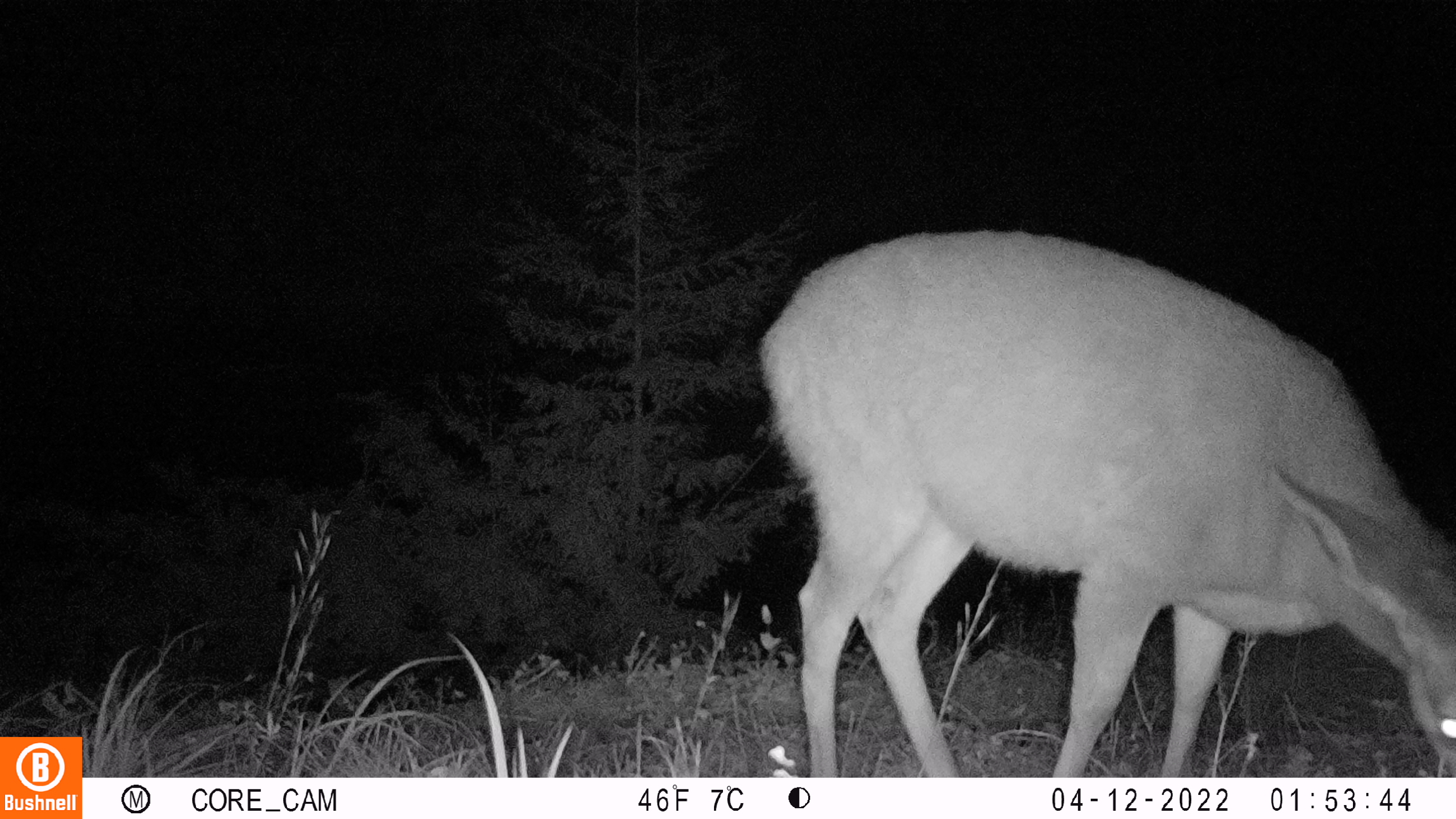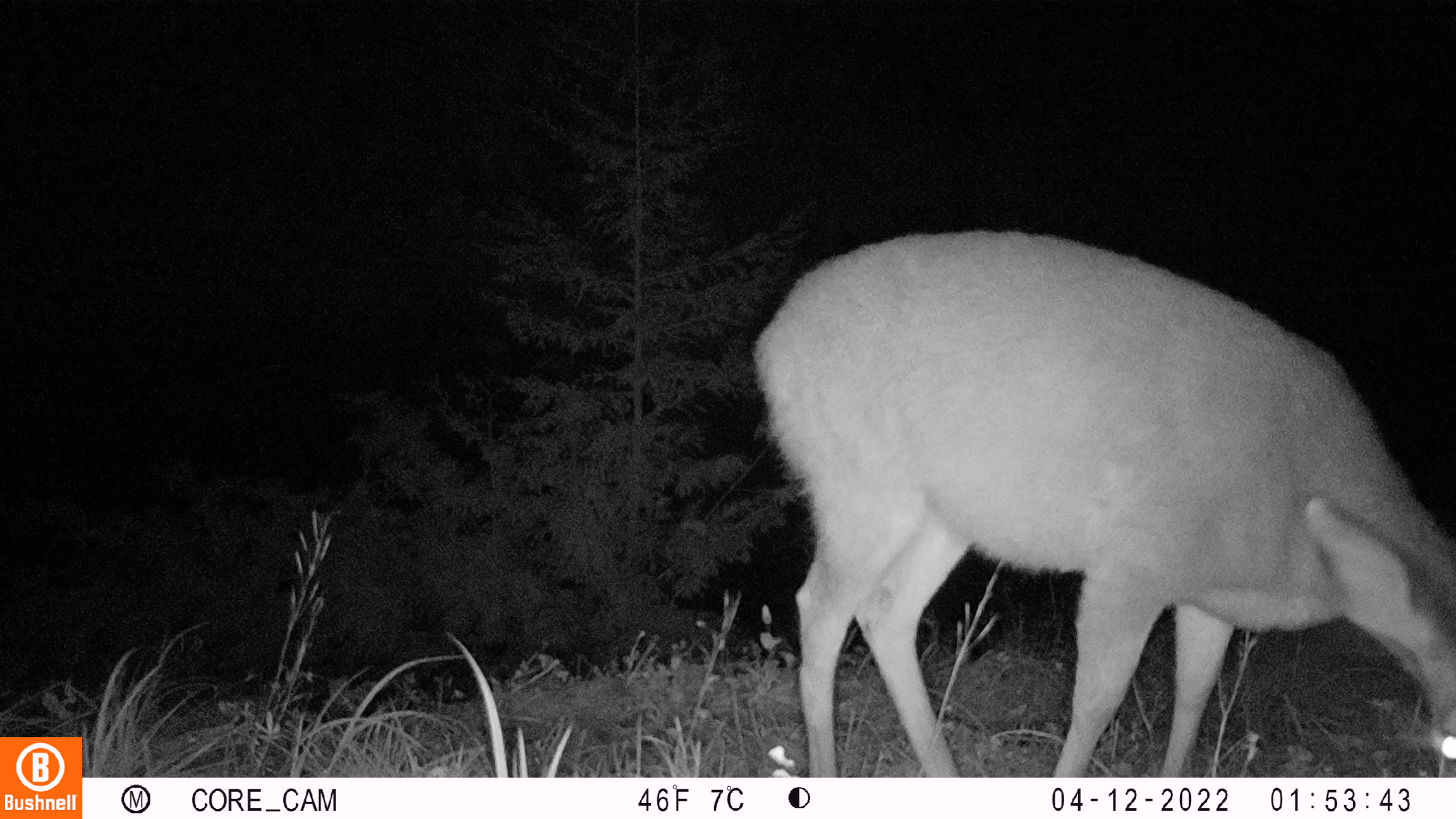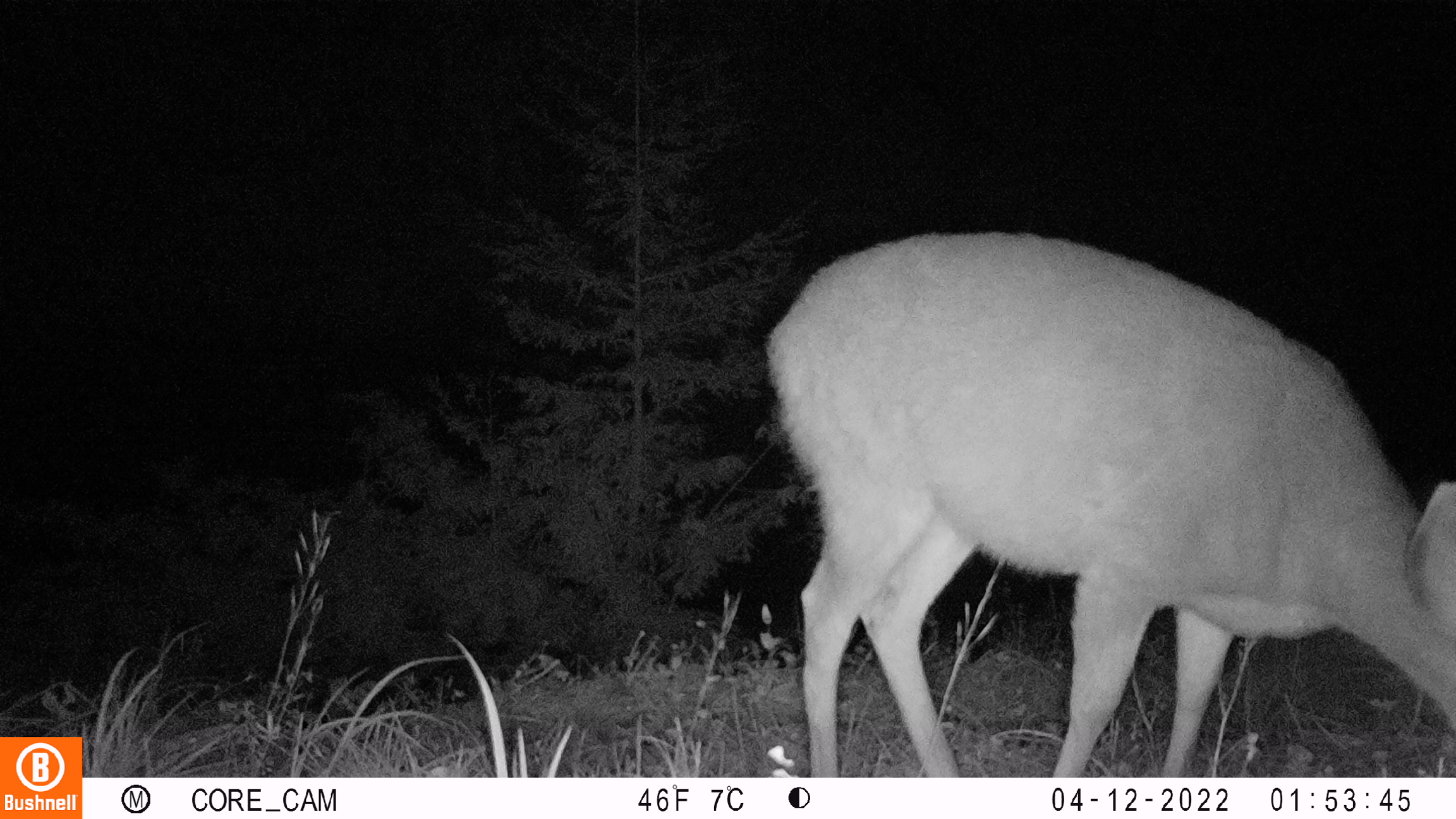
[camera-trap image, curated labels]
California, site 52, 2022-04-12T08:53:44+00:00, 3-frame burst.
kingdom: Animalia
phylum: Chordata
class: Mammalia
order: Artiodactyla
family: Cervidae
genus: Odocoileus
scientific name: Odocoileus hemionus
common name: mule deer